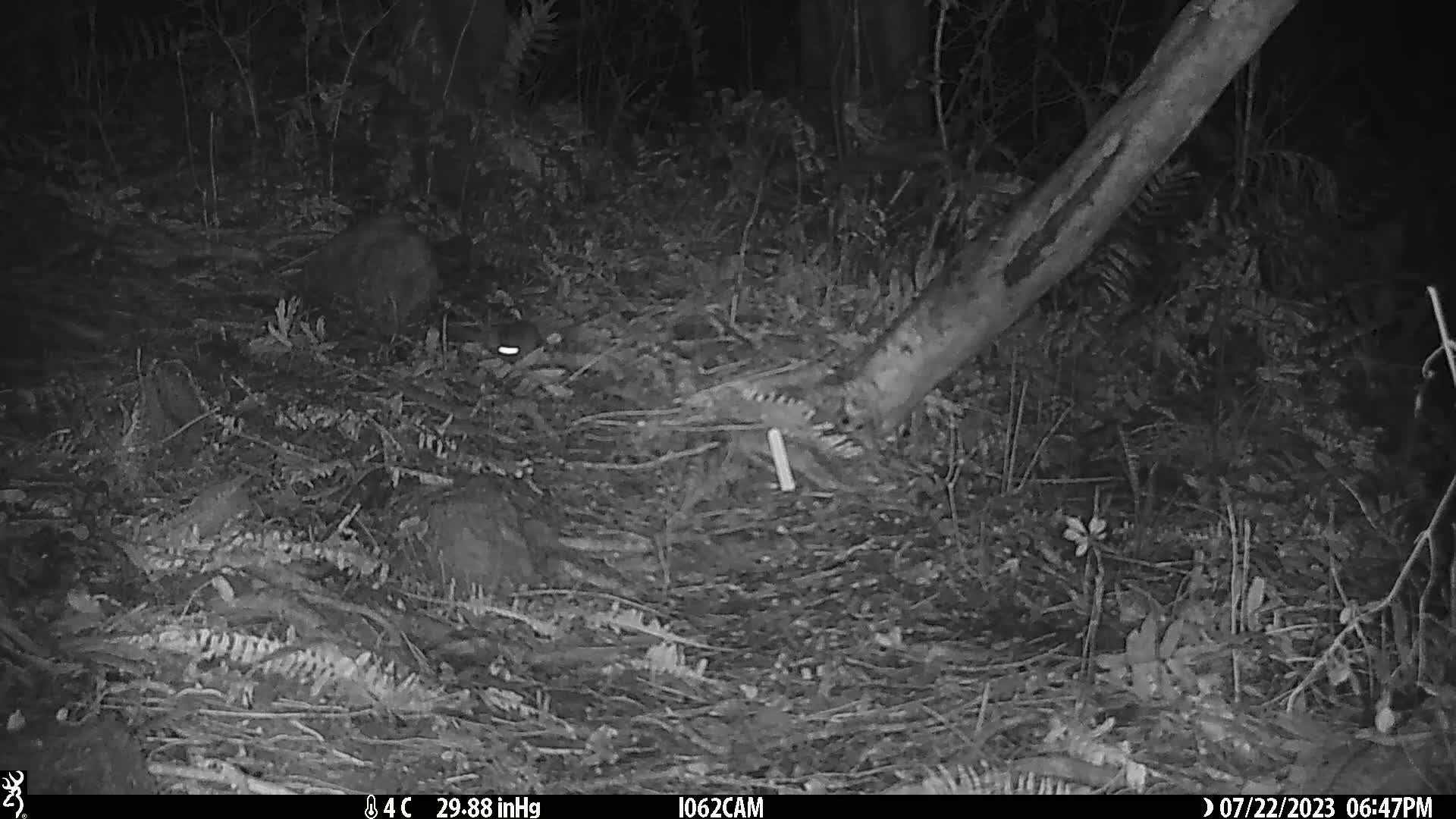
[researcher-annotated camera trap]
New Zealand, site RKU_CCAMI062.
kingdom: Animalia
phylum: Chordata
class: Mammalia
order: Rodentia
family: Muridae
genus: Rattus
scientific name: Rattus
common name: rat